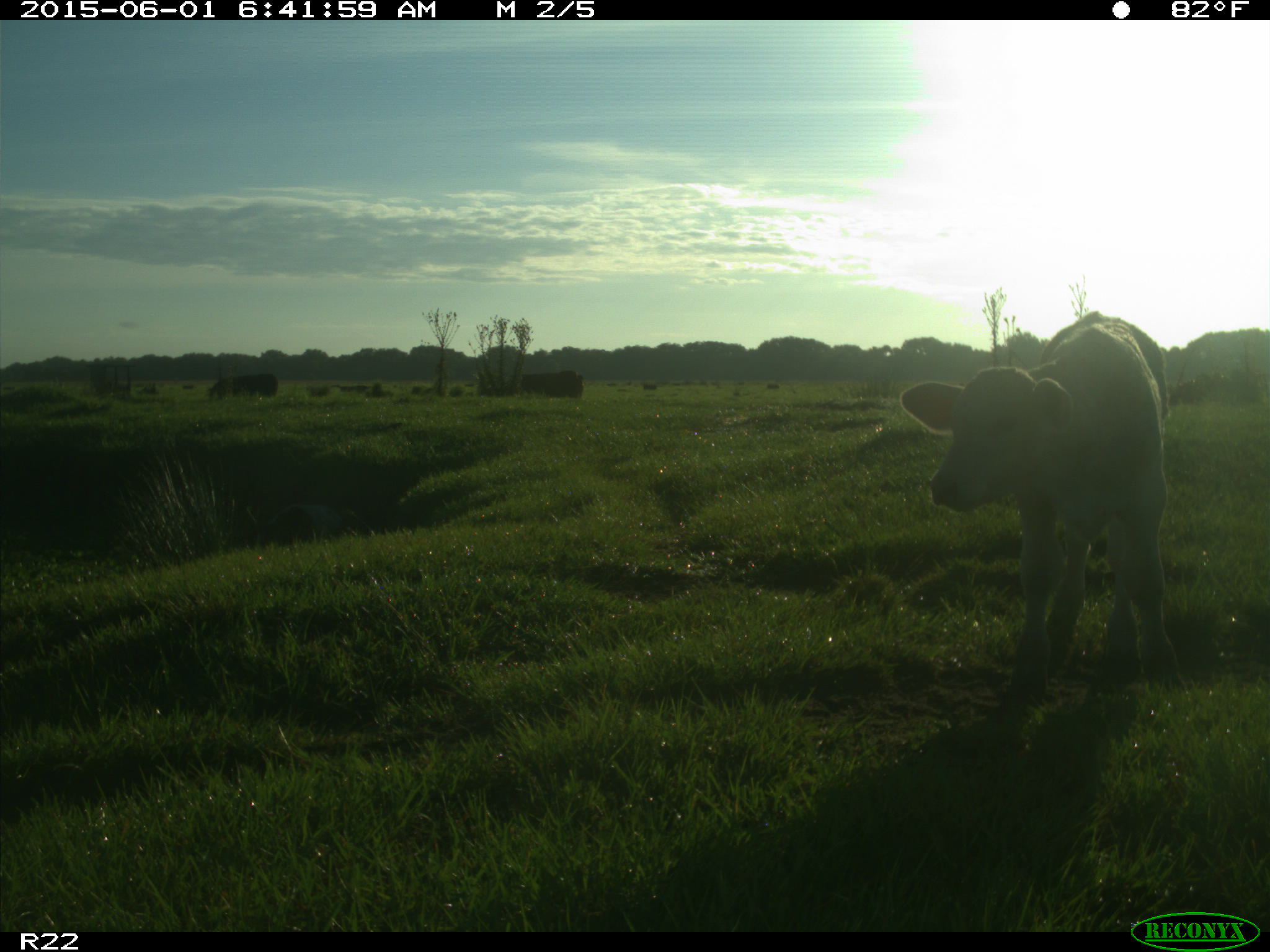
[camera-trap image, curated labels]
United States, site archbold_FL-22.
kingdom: Animalia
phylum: Chordata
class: Mammalia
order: Artiodactyla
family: Bovidae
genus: Bos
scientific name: Bos taurus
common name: domestic cow